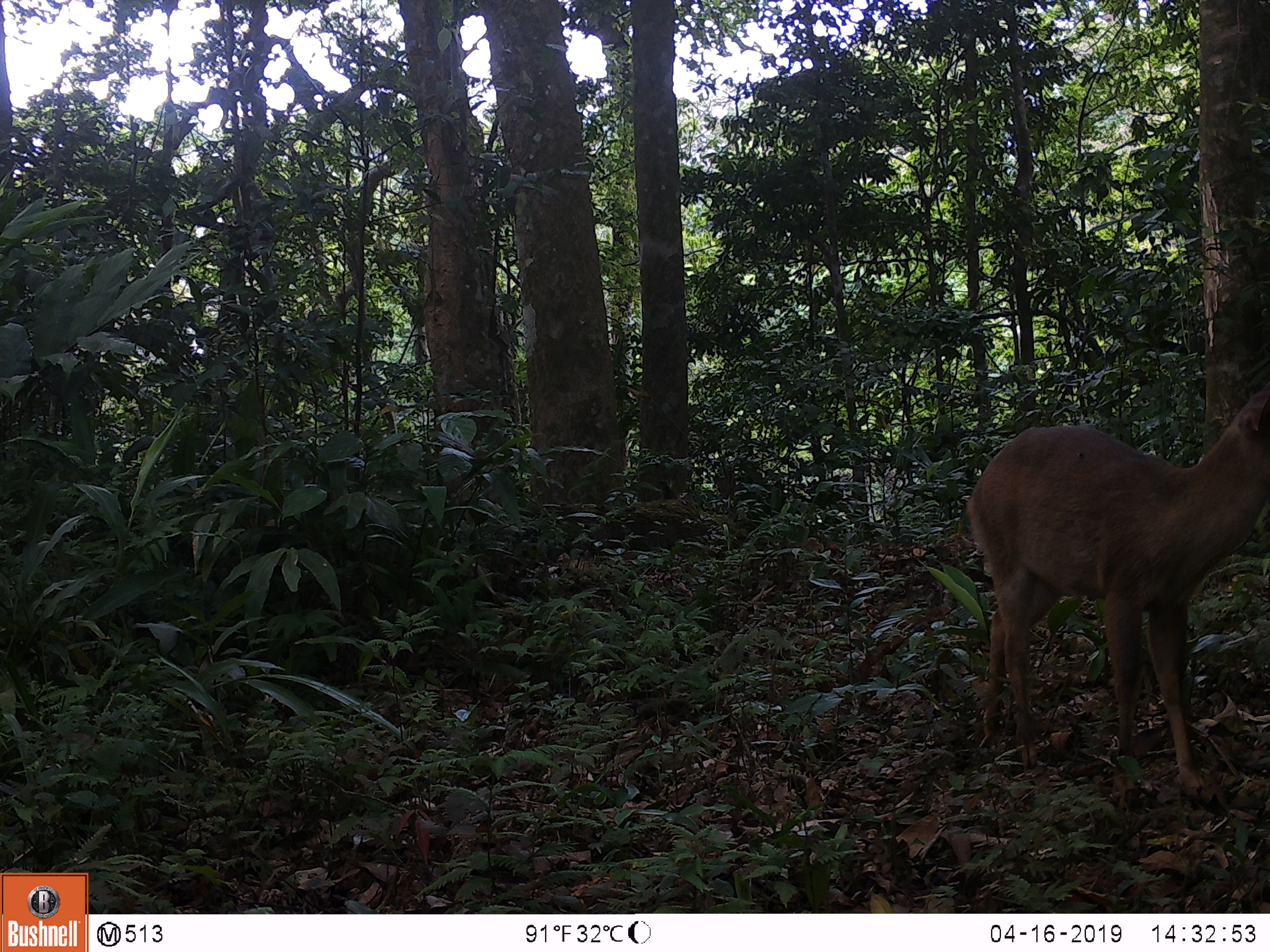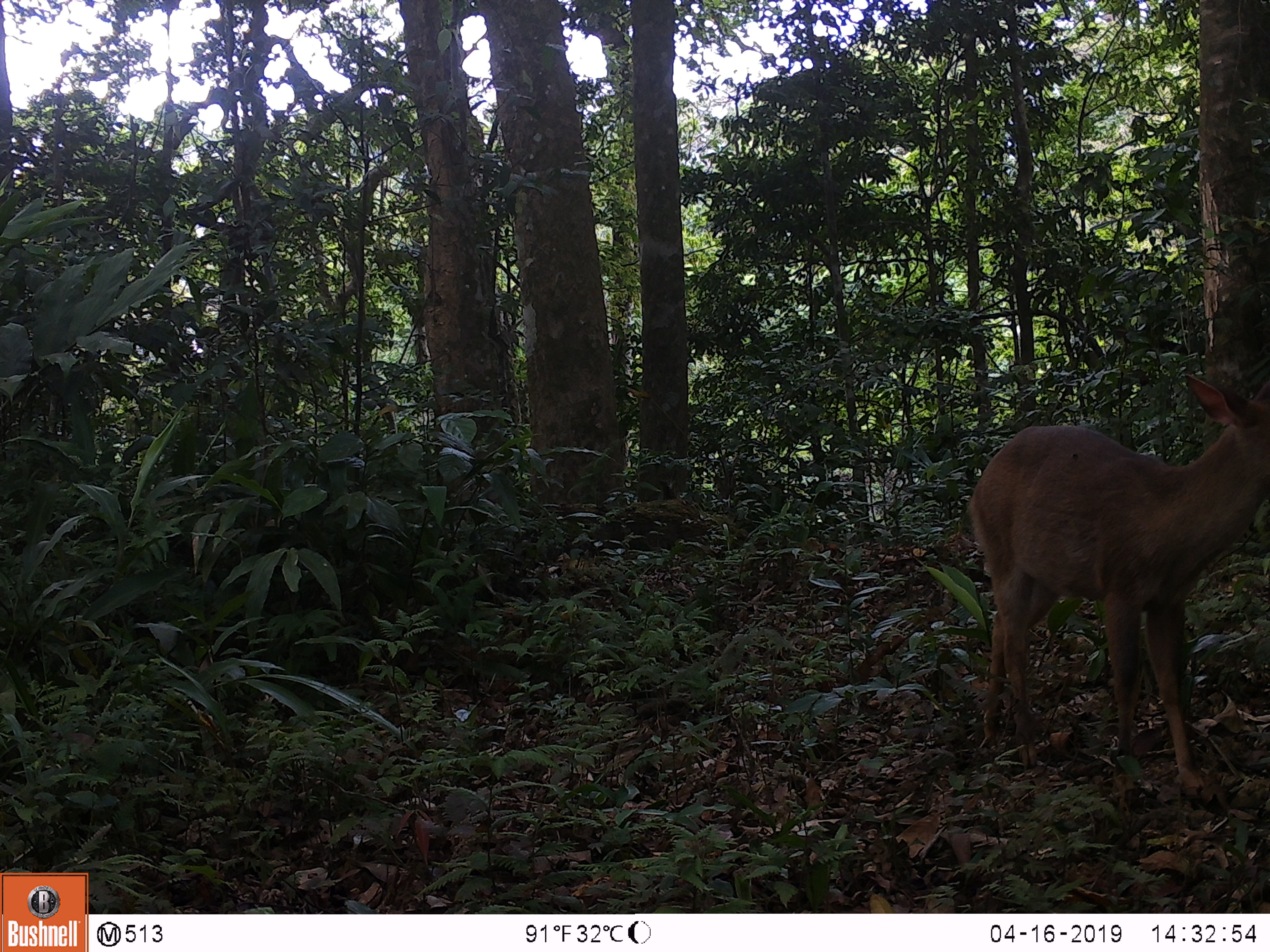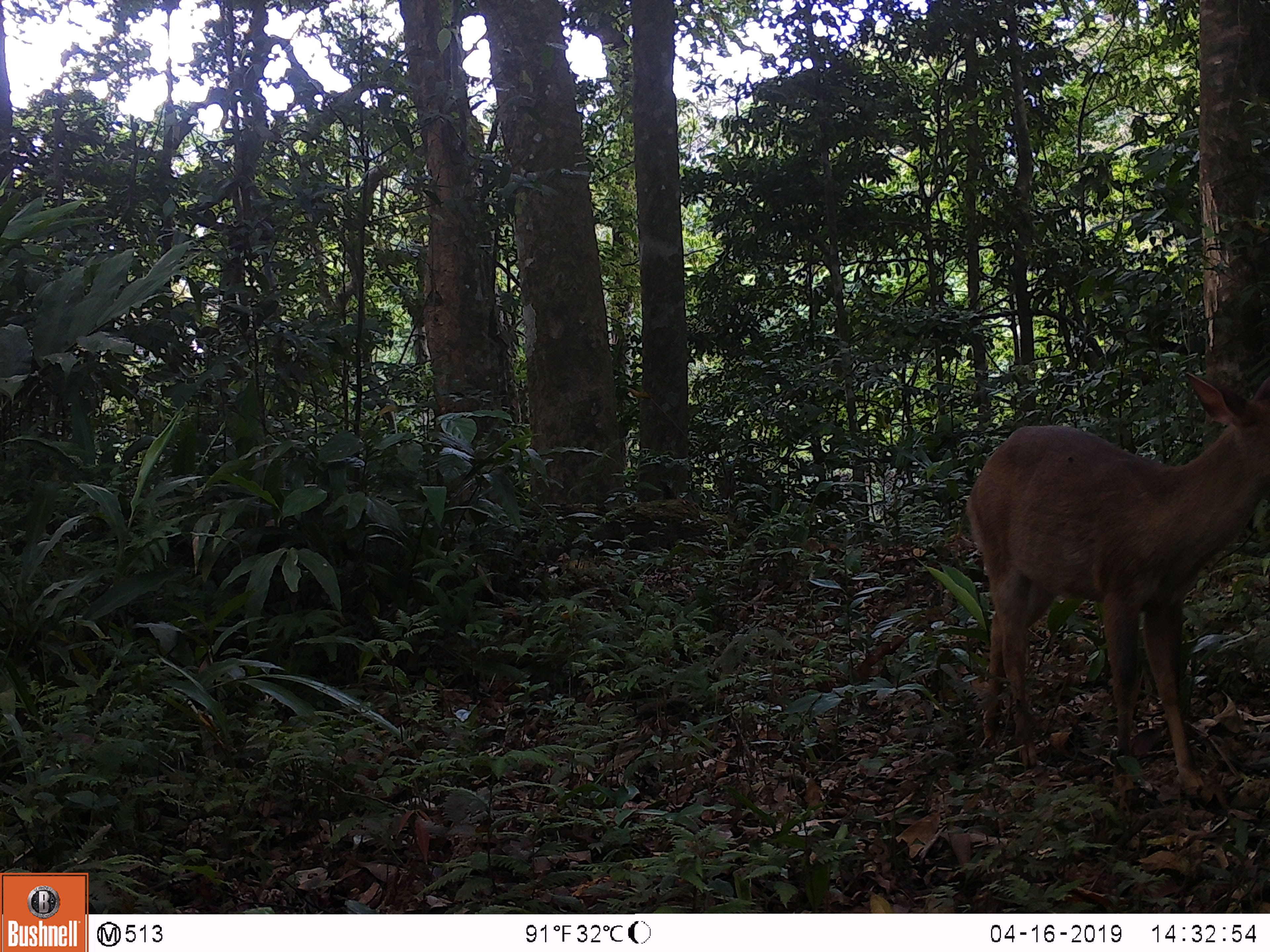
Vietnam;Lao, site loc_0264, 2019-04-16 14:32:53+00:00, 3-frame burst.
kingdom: Animalia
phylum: Chordata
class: Mammalia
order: Artiodactyla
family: Cervidae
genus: Muntiacus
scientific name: Muntiacus vuquangensis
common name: large-antlered muntjac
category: large antlered muntjac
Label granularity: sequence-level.